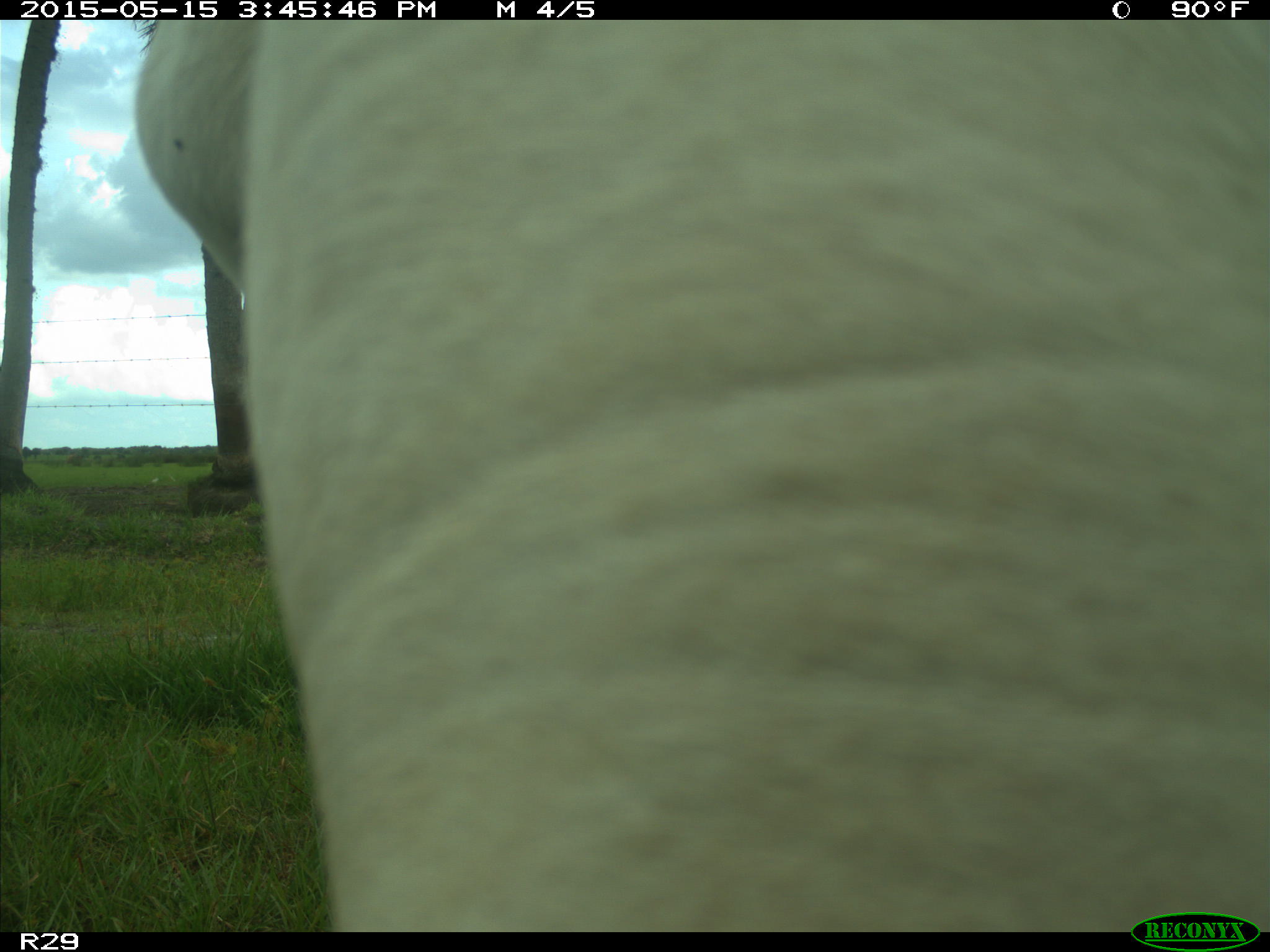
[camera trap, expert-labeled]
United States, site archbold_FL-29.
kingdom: Animalia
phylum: Chordata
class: Mammalia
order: Artiodactyla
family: Bovidae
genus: Bos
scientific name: Bos taurus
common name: domestic cow